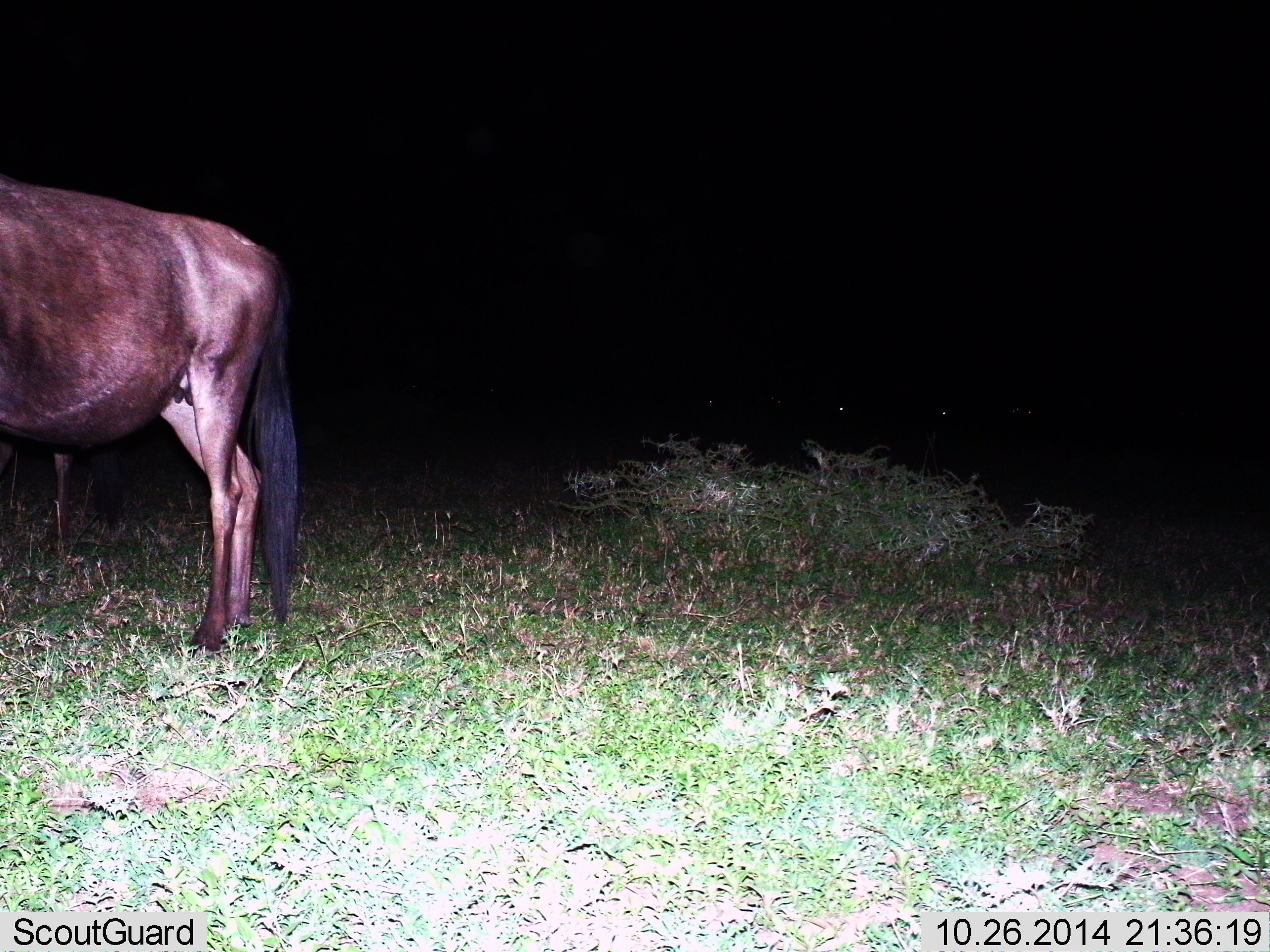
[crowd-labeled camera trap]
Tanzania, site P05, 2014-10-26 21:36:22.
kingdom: Animalia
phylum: Chordata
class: Mammalia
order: Artiodactyla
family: Bovidae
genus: Connochaetes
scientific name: Connochaetes taurinus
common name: blue wildebeest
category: wildebeest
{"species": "wildebeest (blue wildebeest) (Connochaetes taurinus)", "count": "1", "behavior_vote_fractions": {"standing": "90%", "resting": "0%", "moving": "10%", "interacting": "0%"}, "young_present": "0%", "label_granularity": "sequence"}